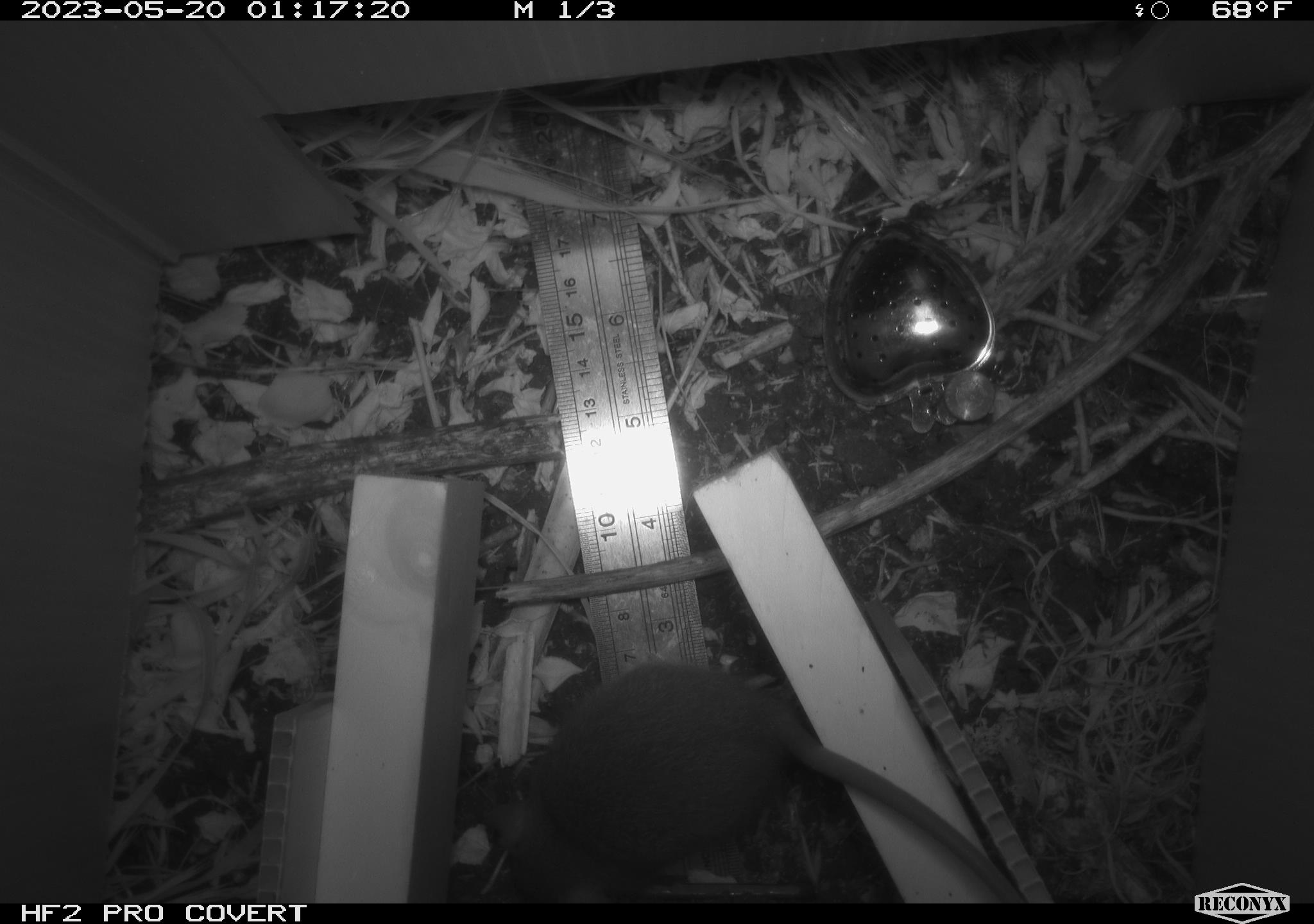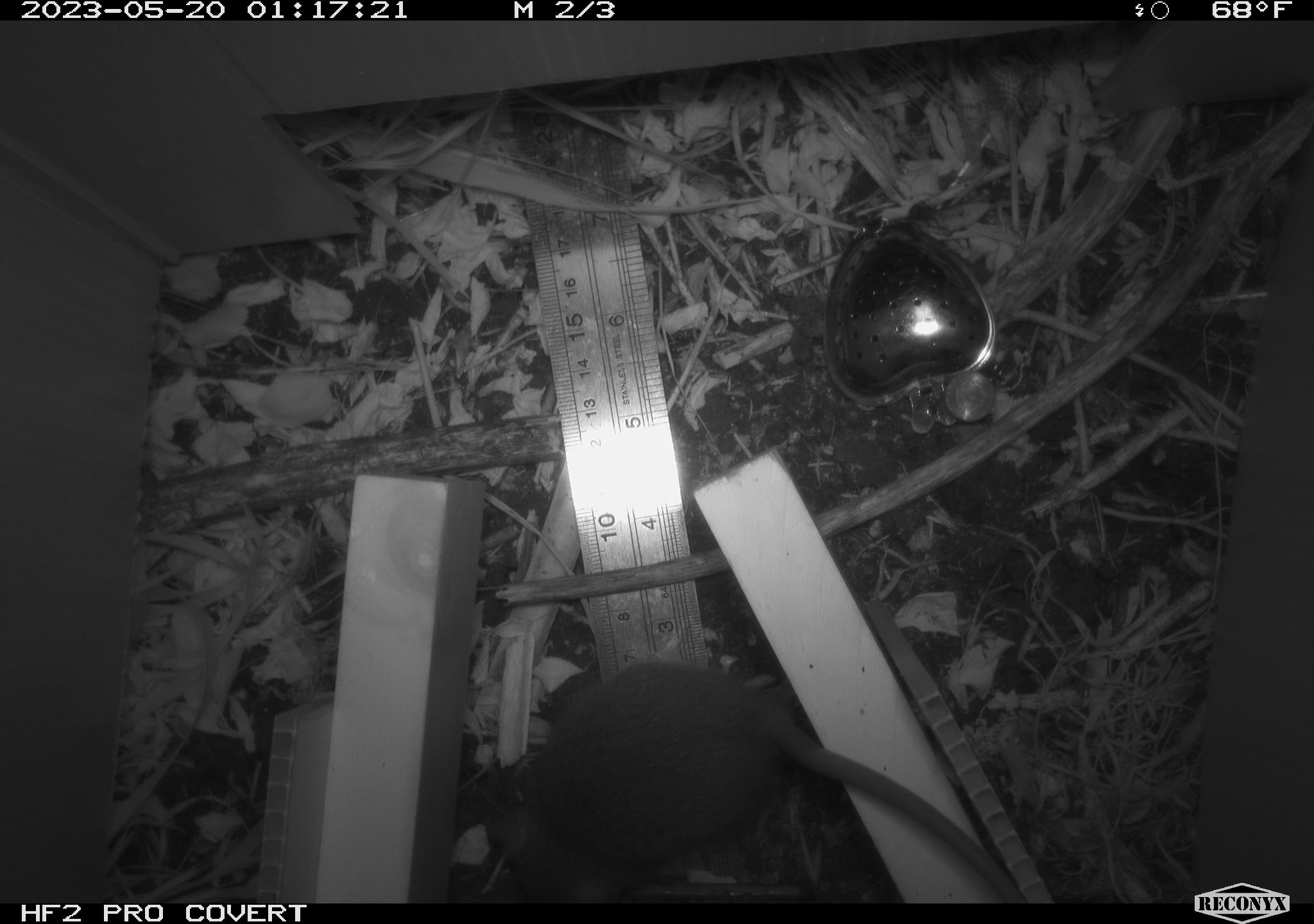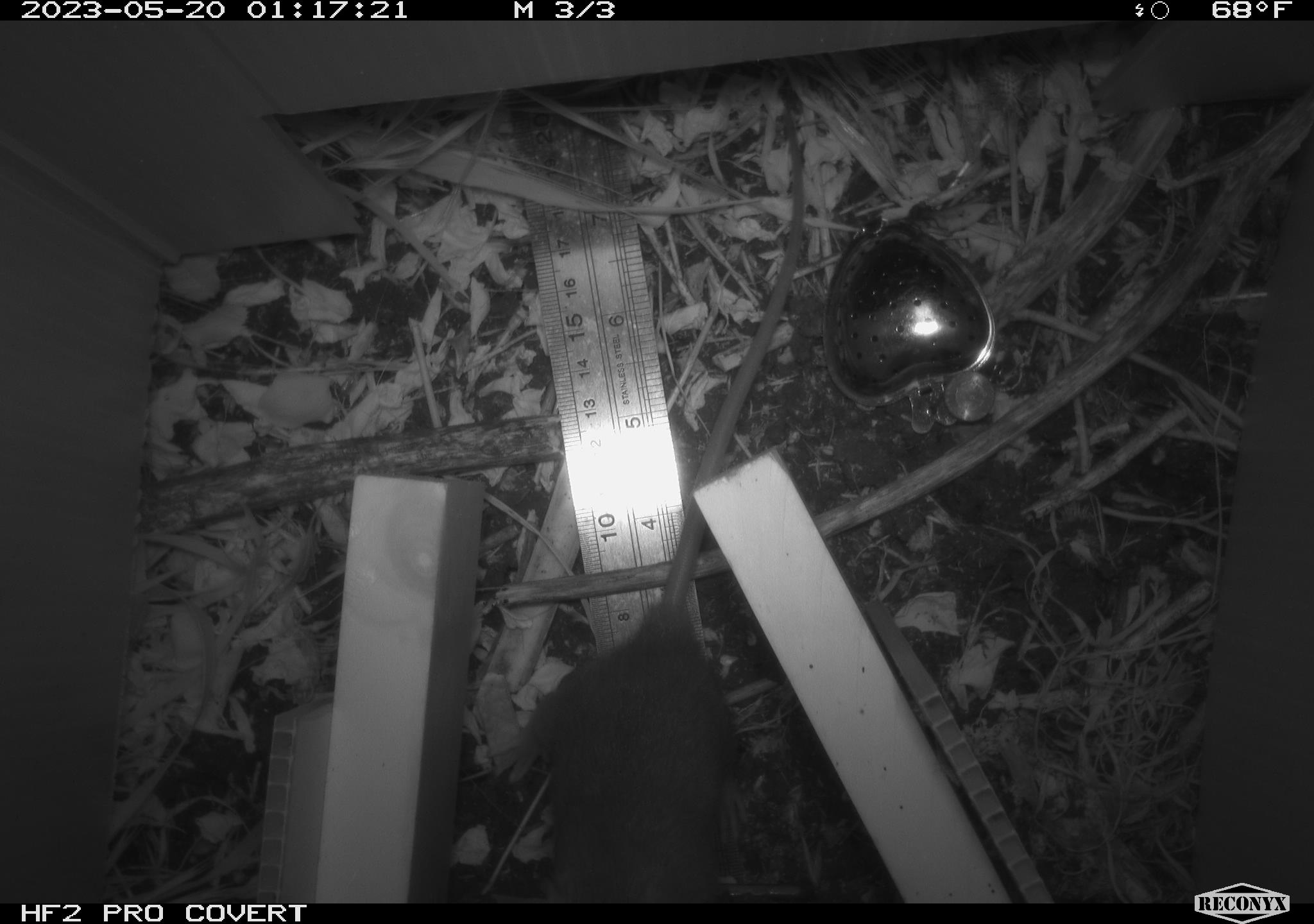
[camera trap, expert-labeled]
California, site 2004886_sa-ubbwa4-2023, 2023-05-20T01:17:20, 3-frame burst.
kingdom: Animalia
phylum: Chordata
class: Mammalia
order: Rodentia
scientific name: Rodentia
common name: mouse species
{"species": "mouse species (Rodentia)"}